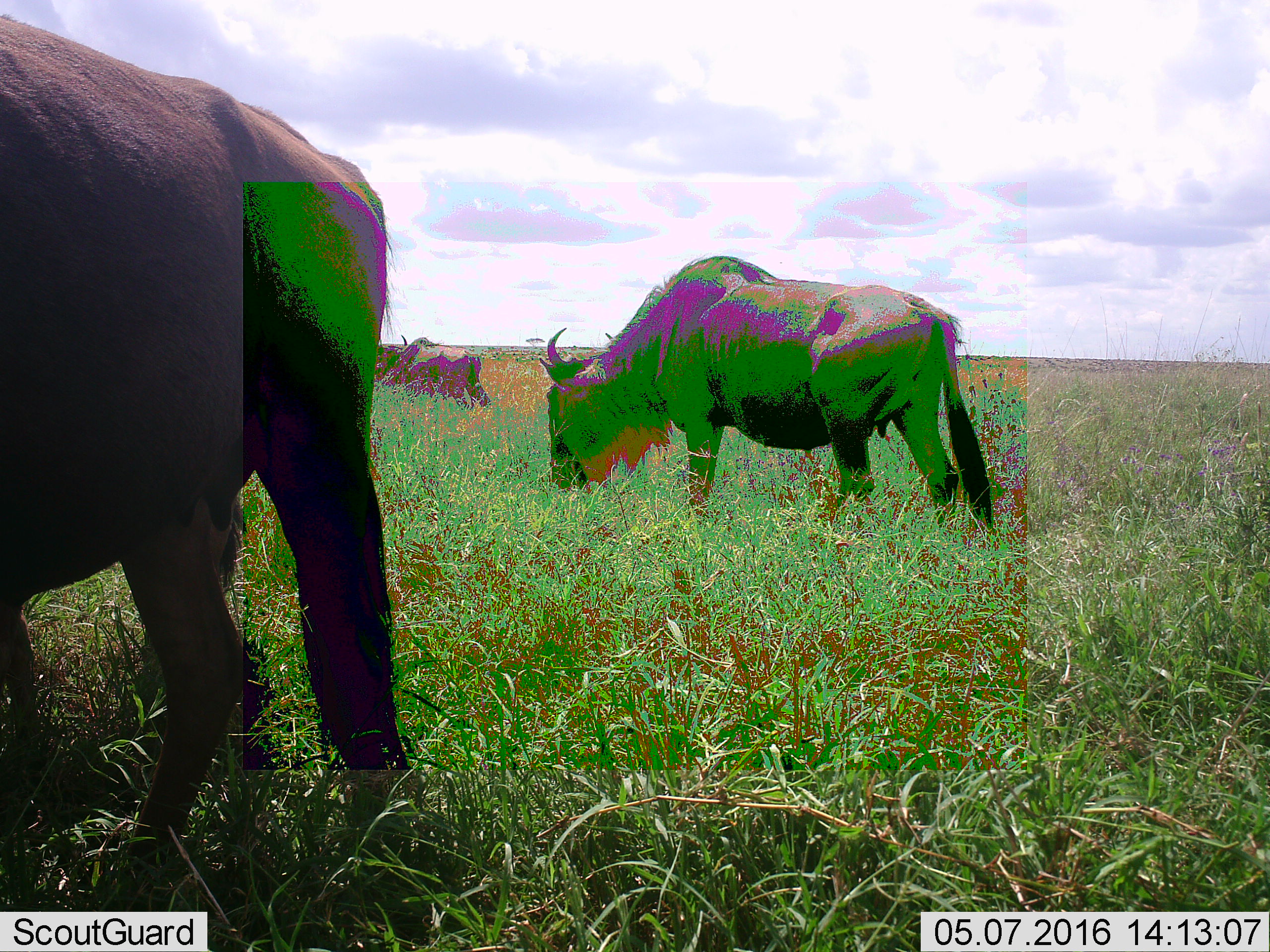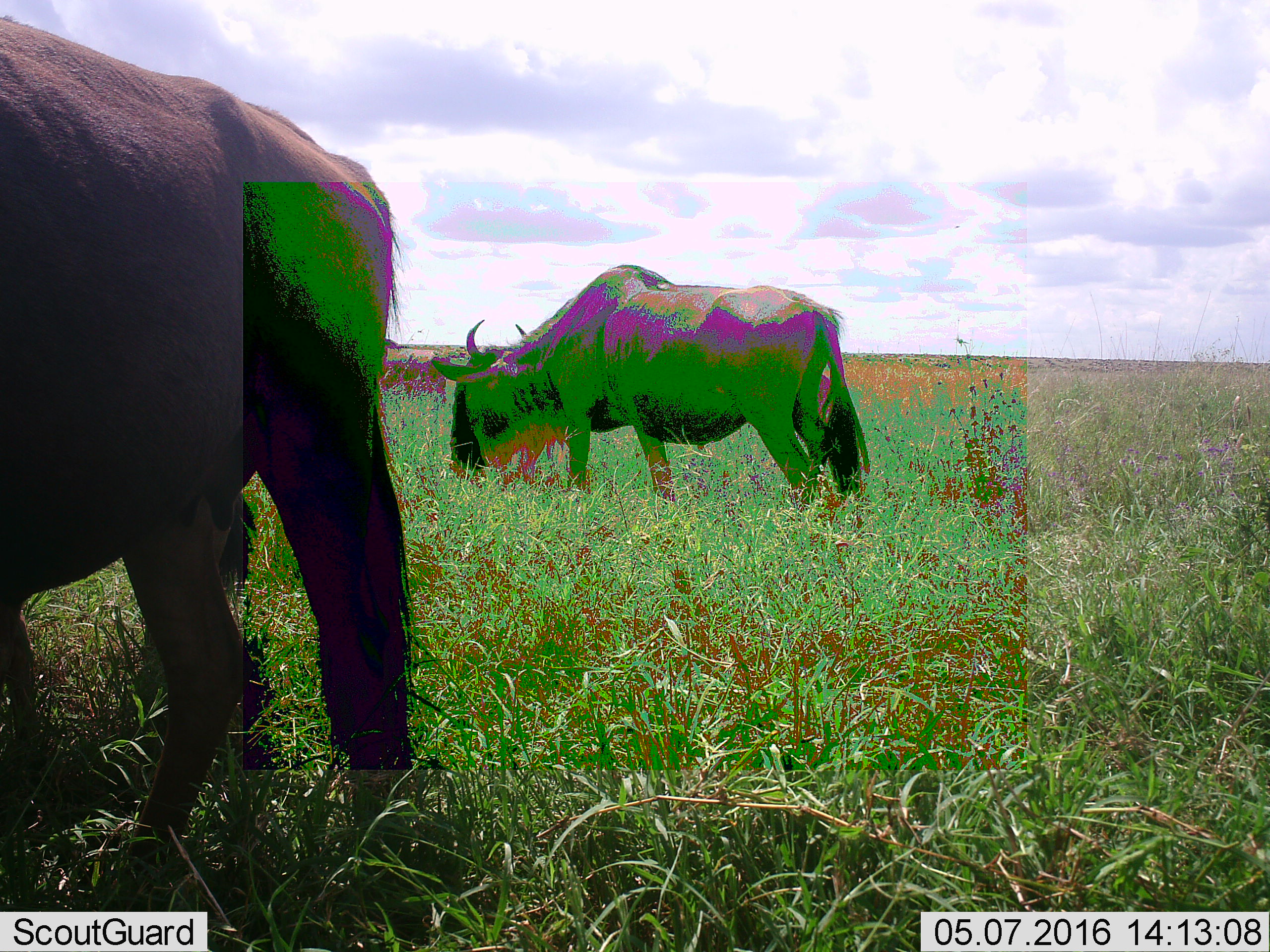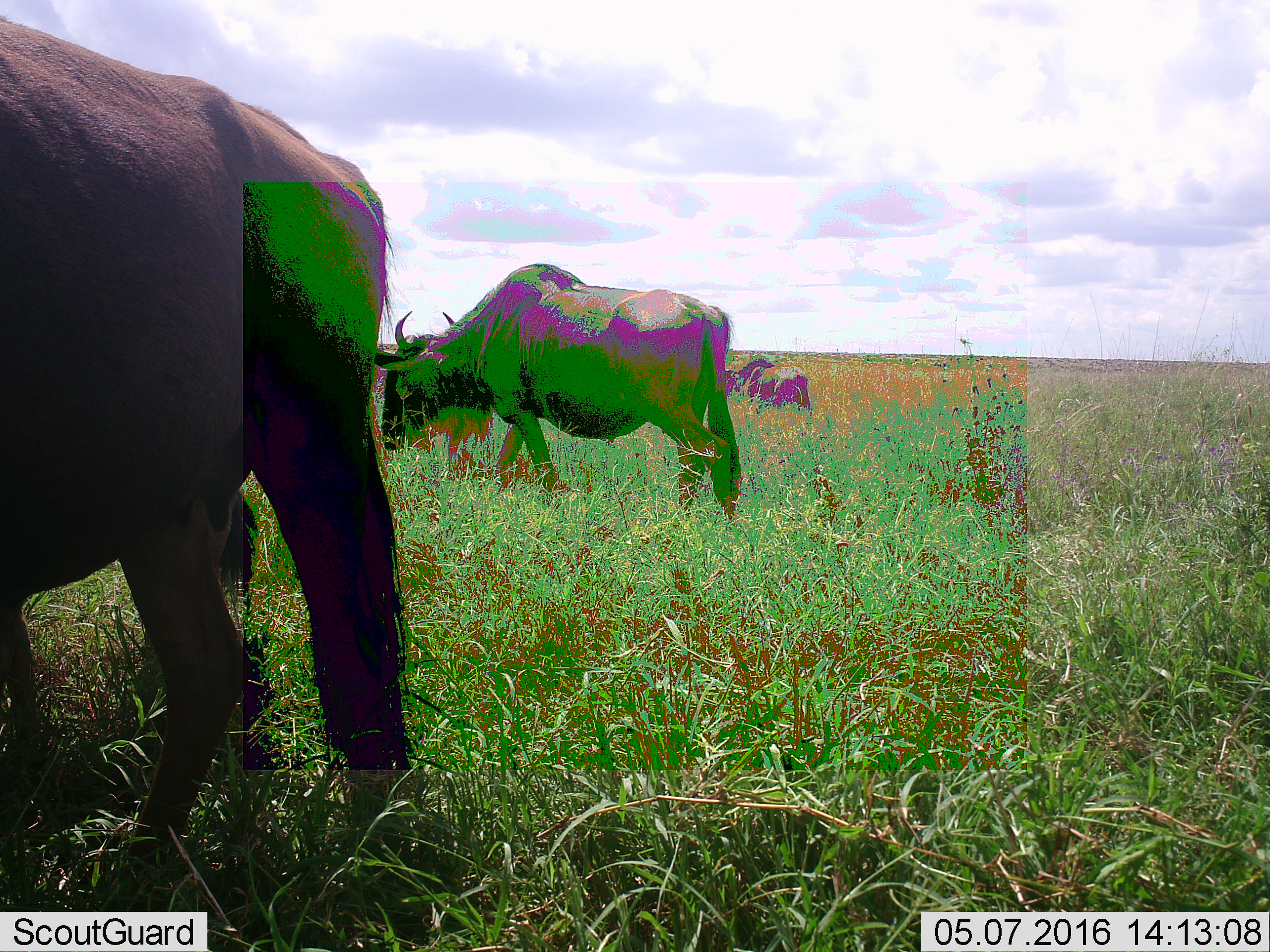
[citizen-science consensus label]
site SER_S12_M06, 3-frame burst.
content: unidentified animal